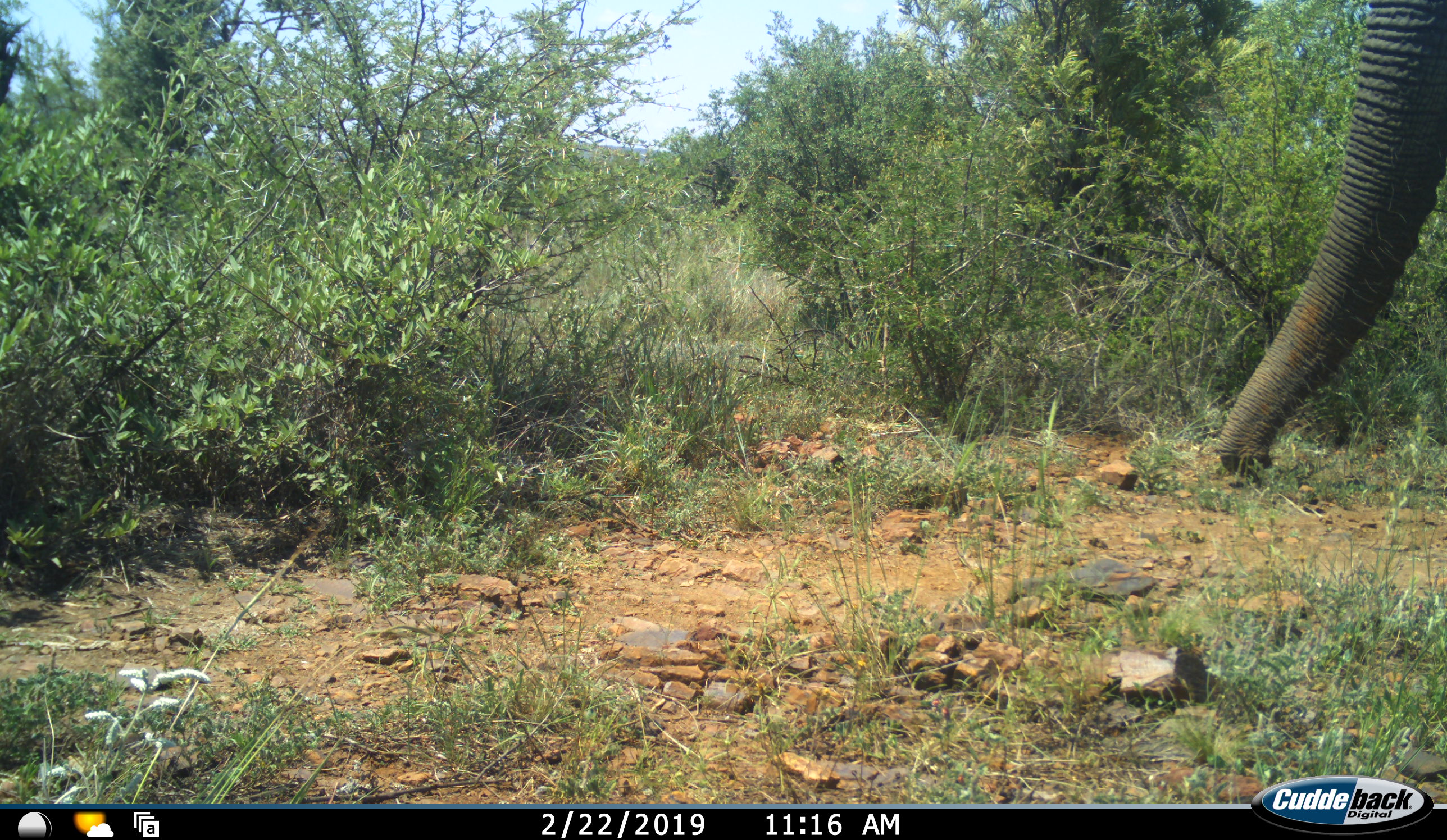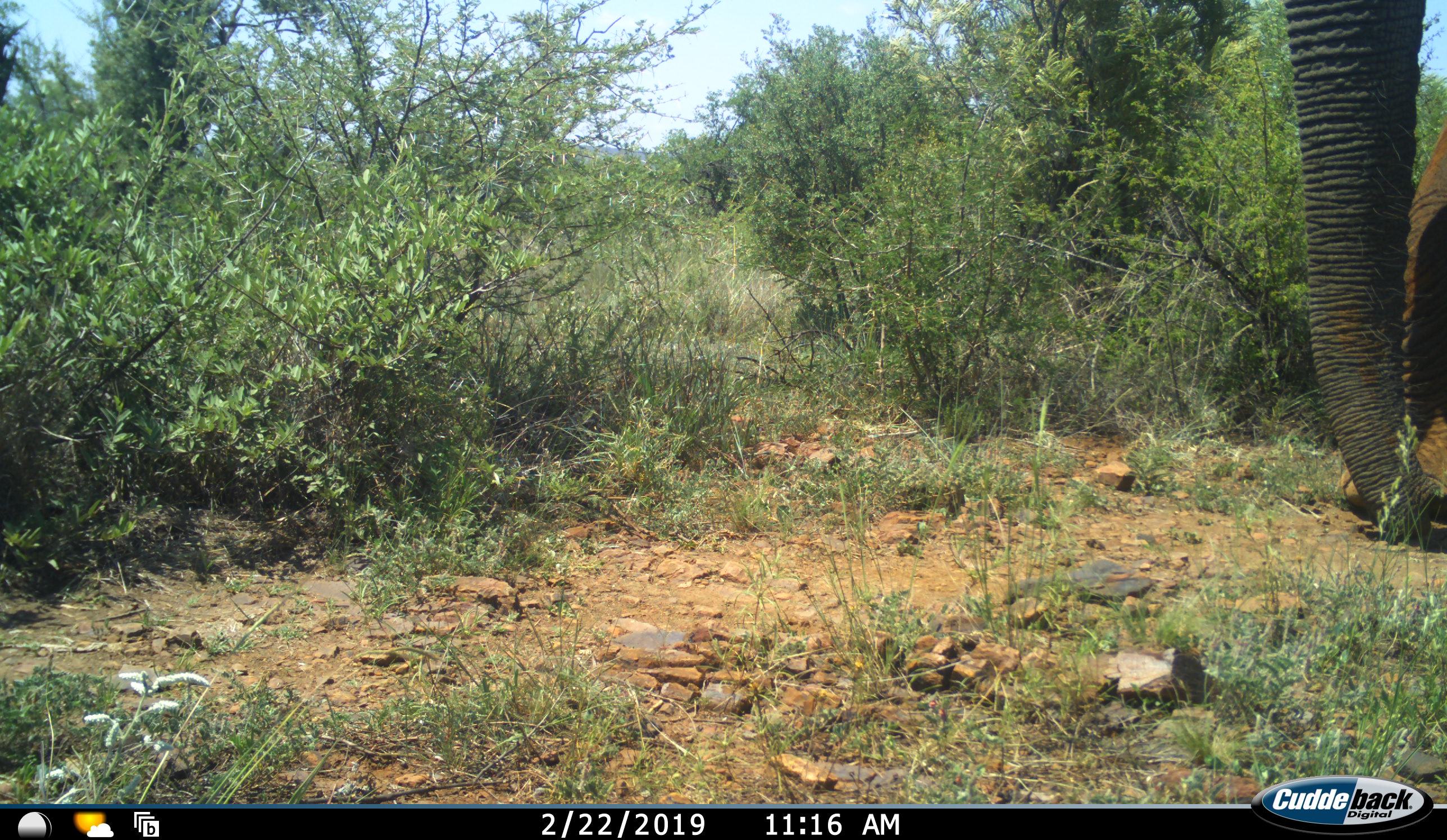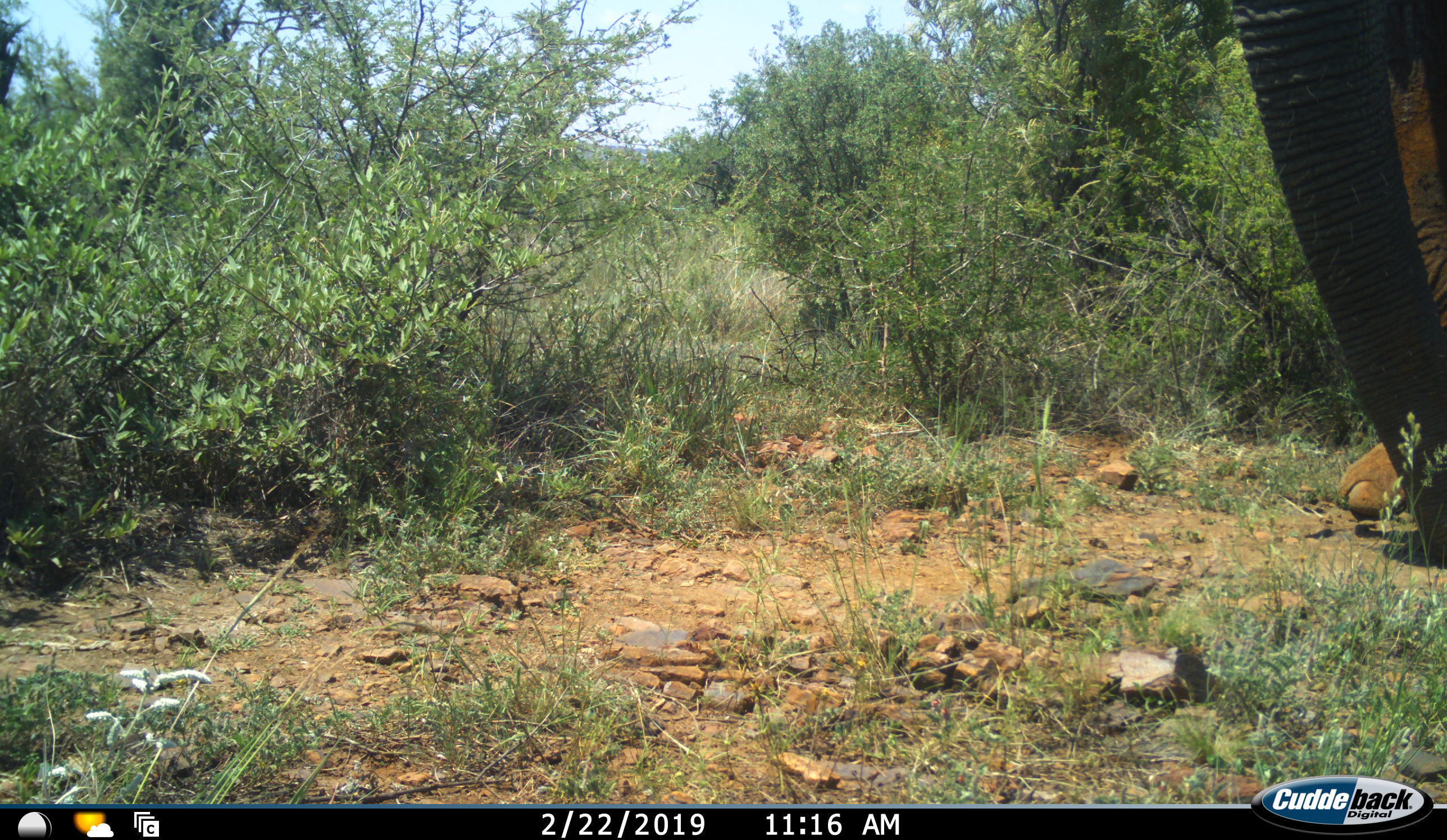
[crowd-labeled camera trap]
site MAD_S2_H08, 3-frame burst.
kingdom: Animalia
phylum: Chordata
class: Mammalia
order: Proboscidea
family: Elephantidae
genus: Loxodonta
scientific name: Loxodonta africana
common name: african bush elephant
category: elephant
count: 1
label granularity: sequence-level